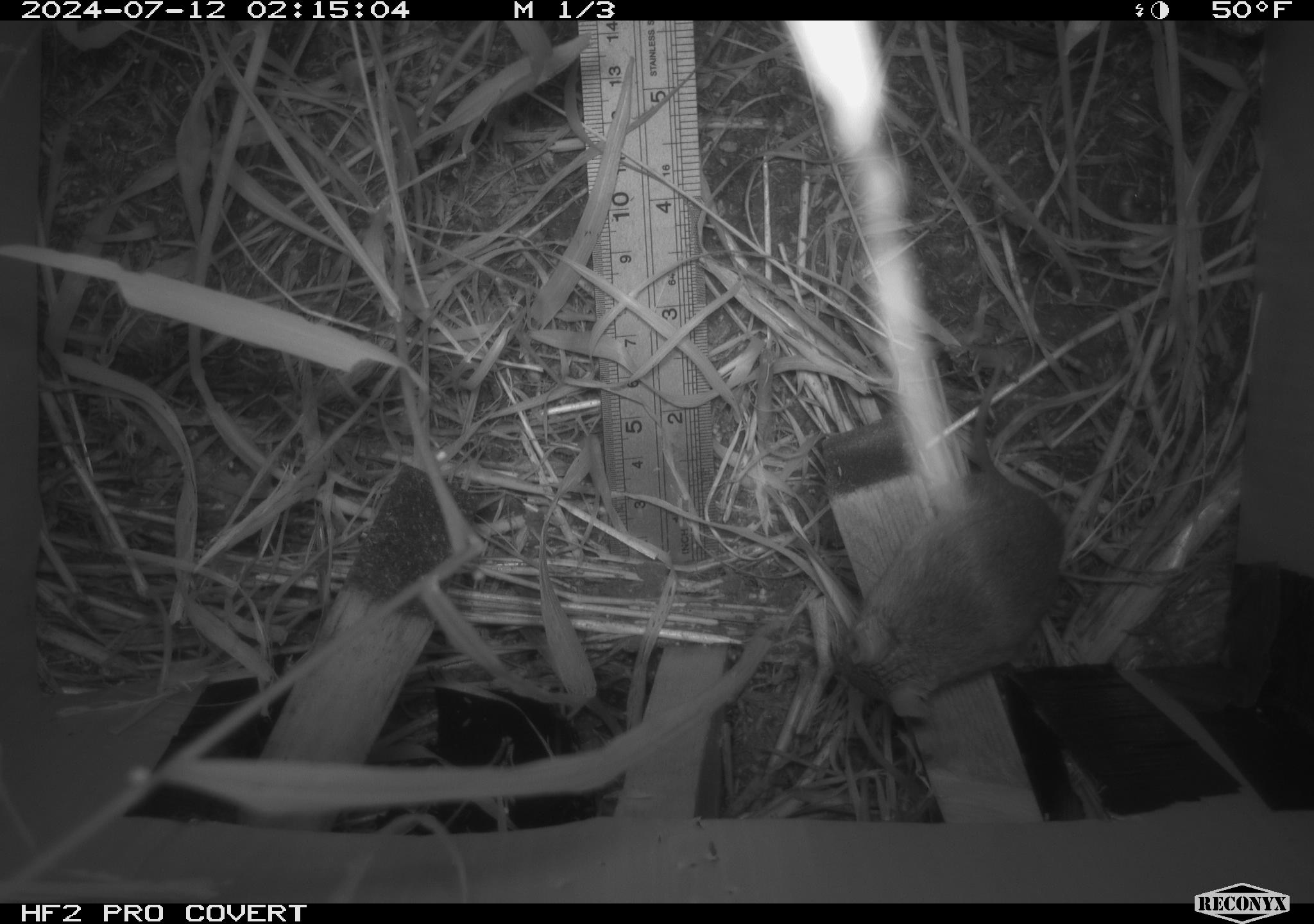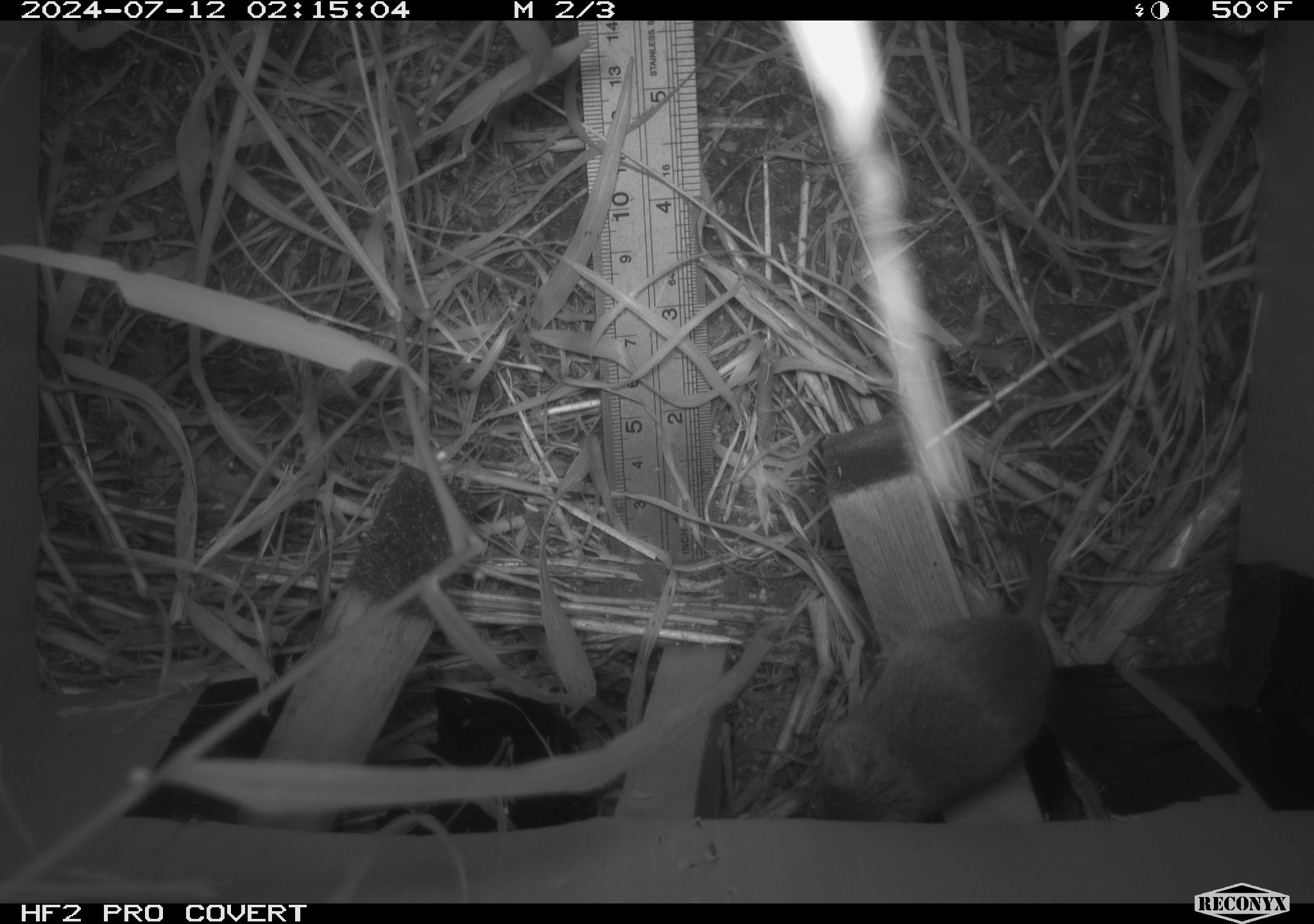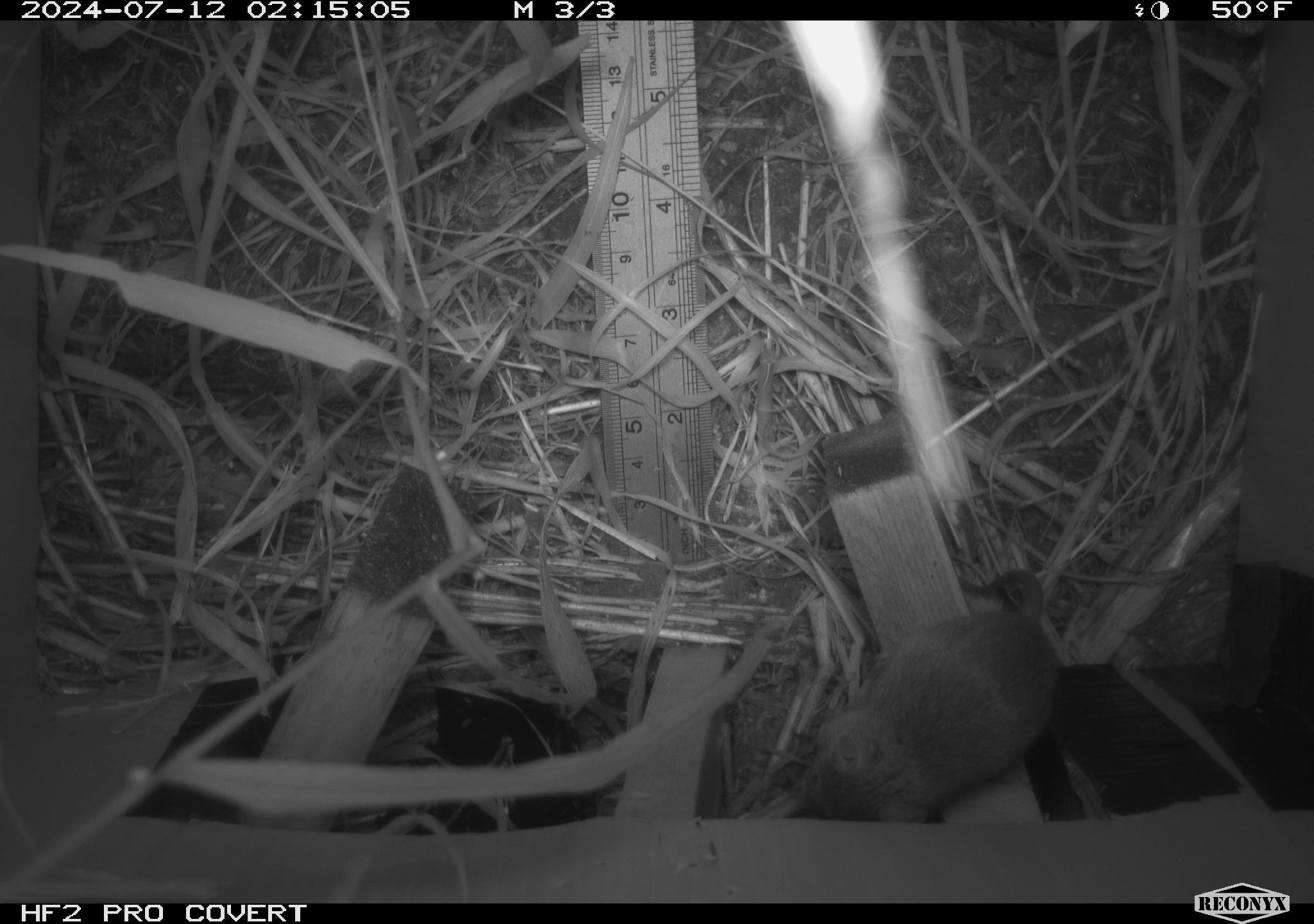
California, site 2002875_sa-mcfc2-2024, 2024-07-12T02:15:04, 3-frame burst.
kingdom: Animalia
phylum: Chordata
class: Mammalia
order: Rodentia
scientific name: Rodentia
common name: rodent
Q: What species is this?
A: Rodent (Rodentia).